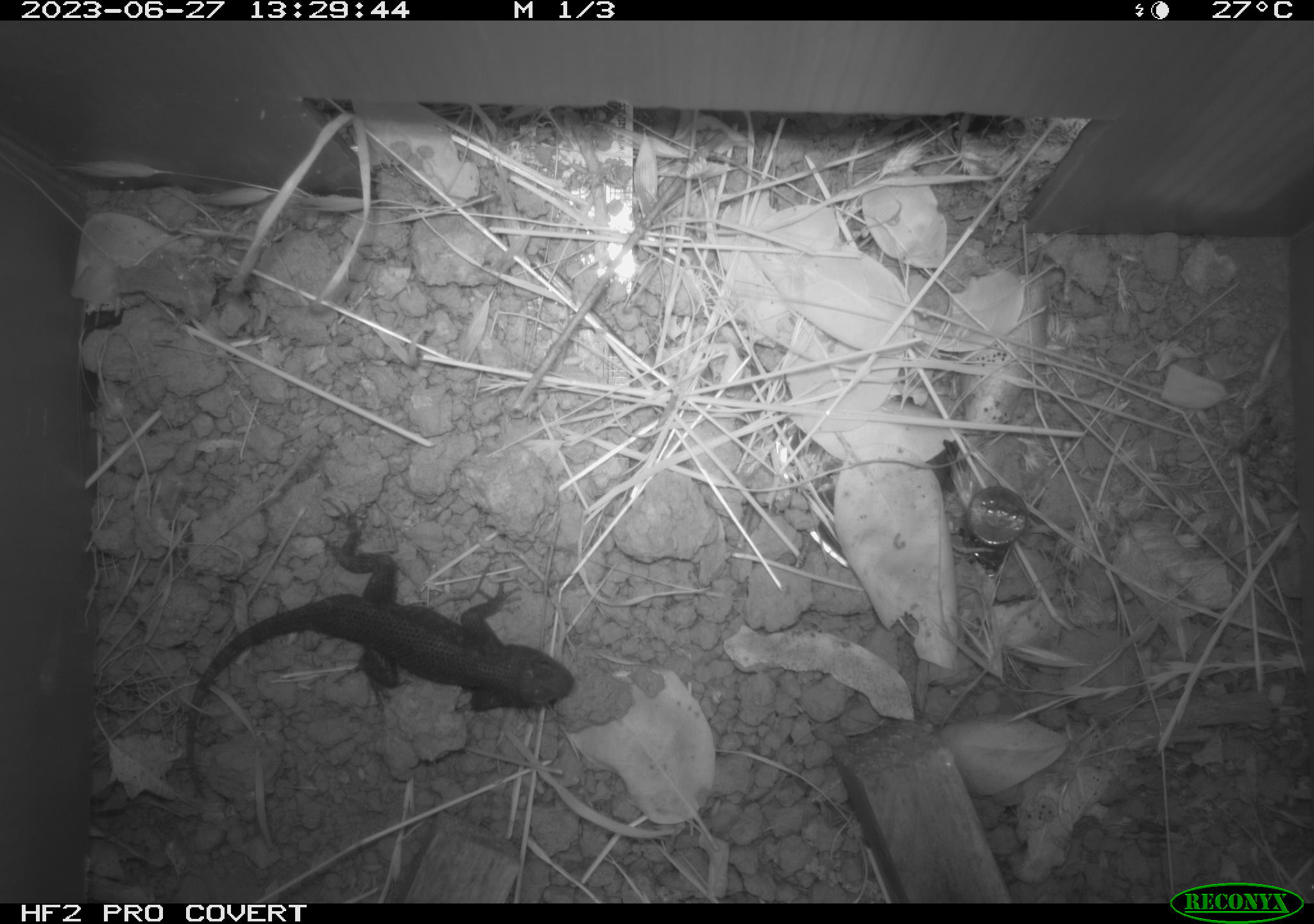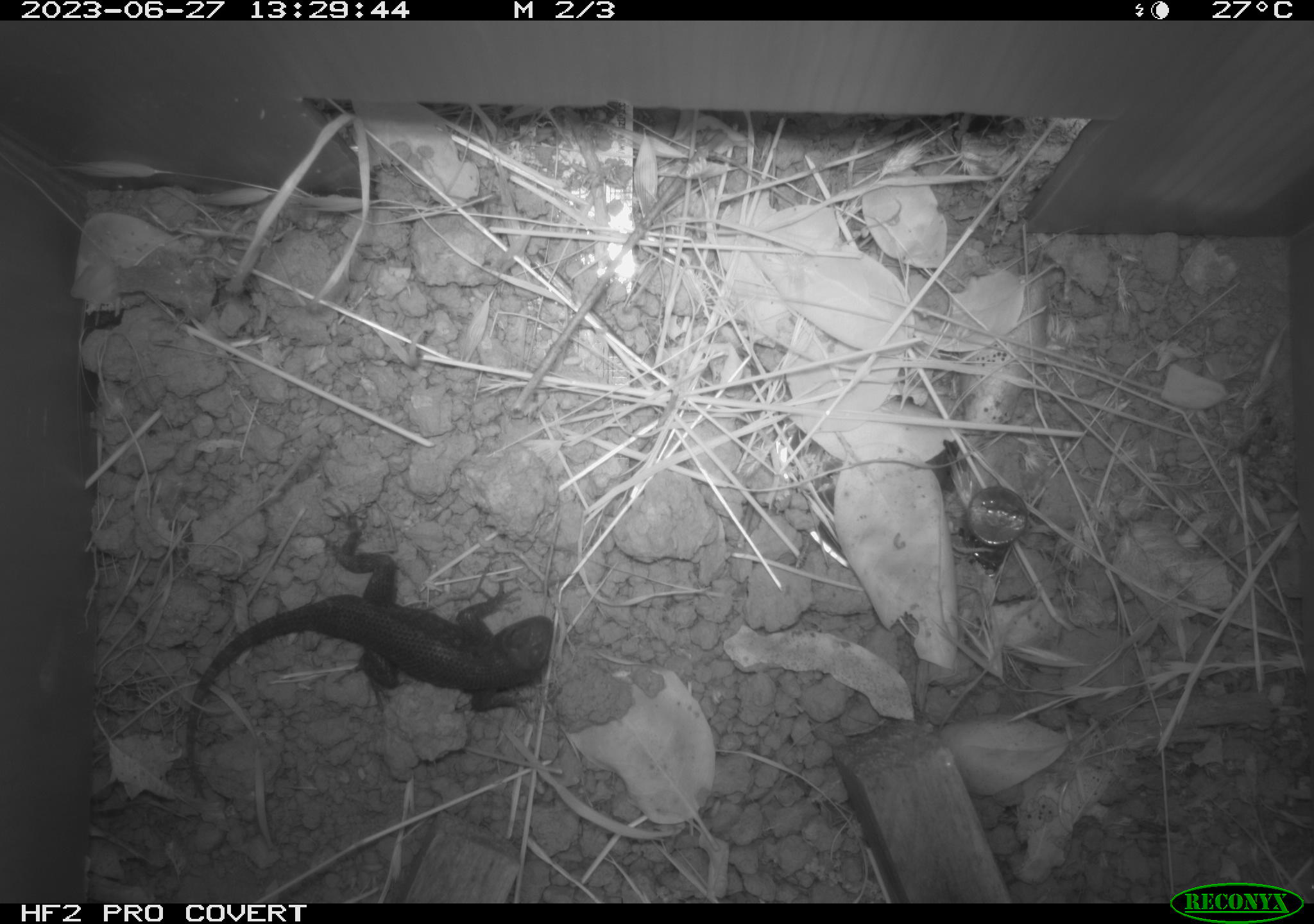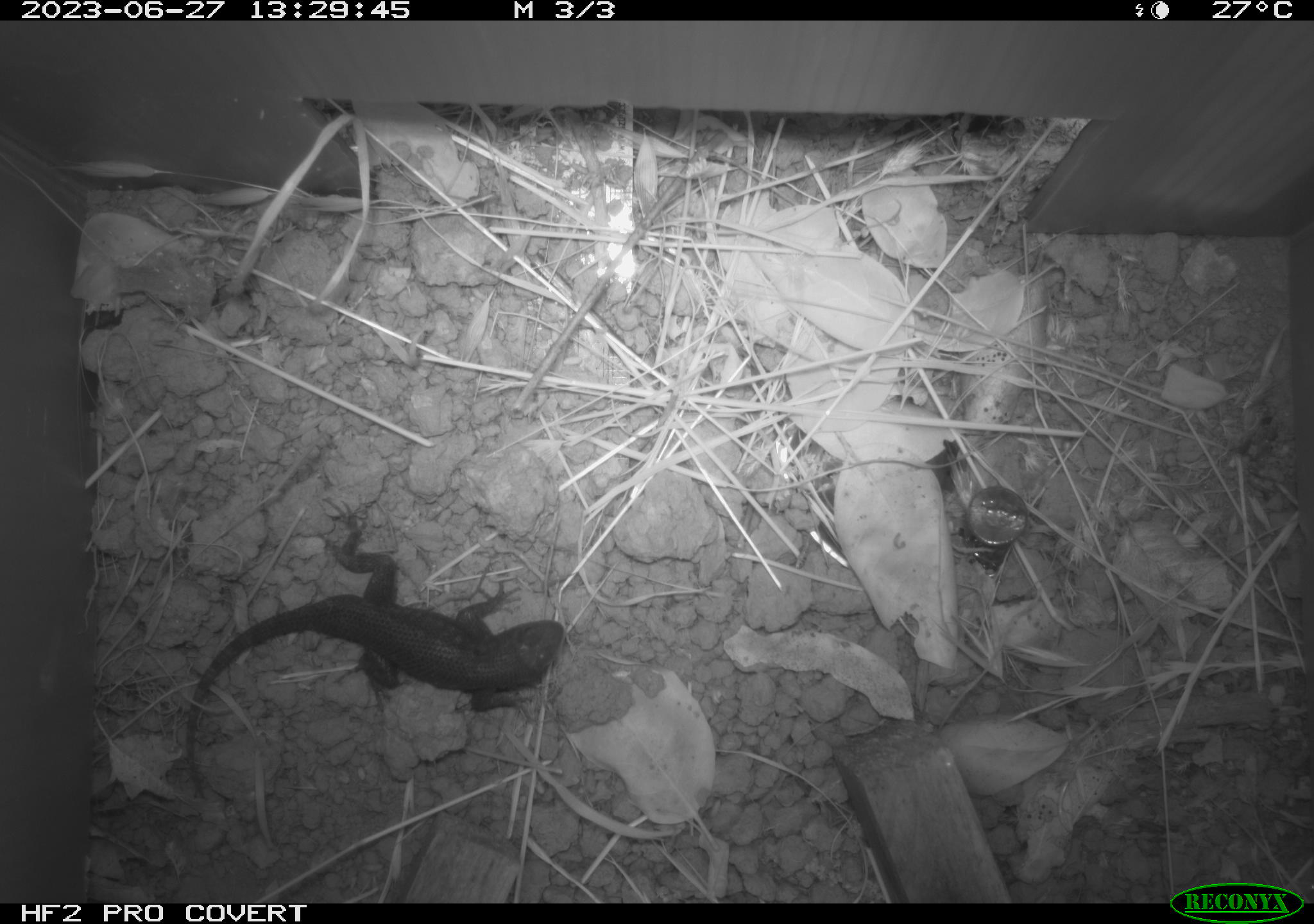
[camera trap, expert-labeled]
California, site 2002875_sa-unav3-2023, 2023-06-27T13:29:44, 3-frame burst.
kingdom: Animalia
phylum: Chordata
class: Reptilia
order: Squamata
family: Phrynosomatidae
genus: Sceloporus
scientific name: Sceloporus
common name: spiny lizards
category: sceloporus species